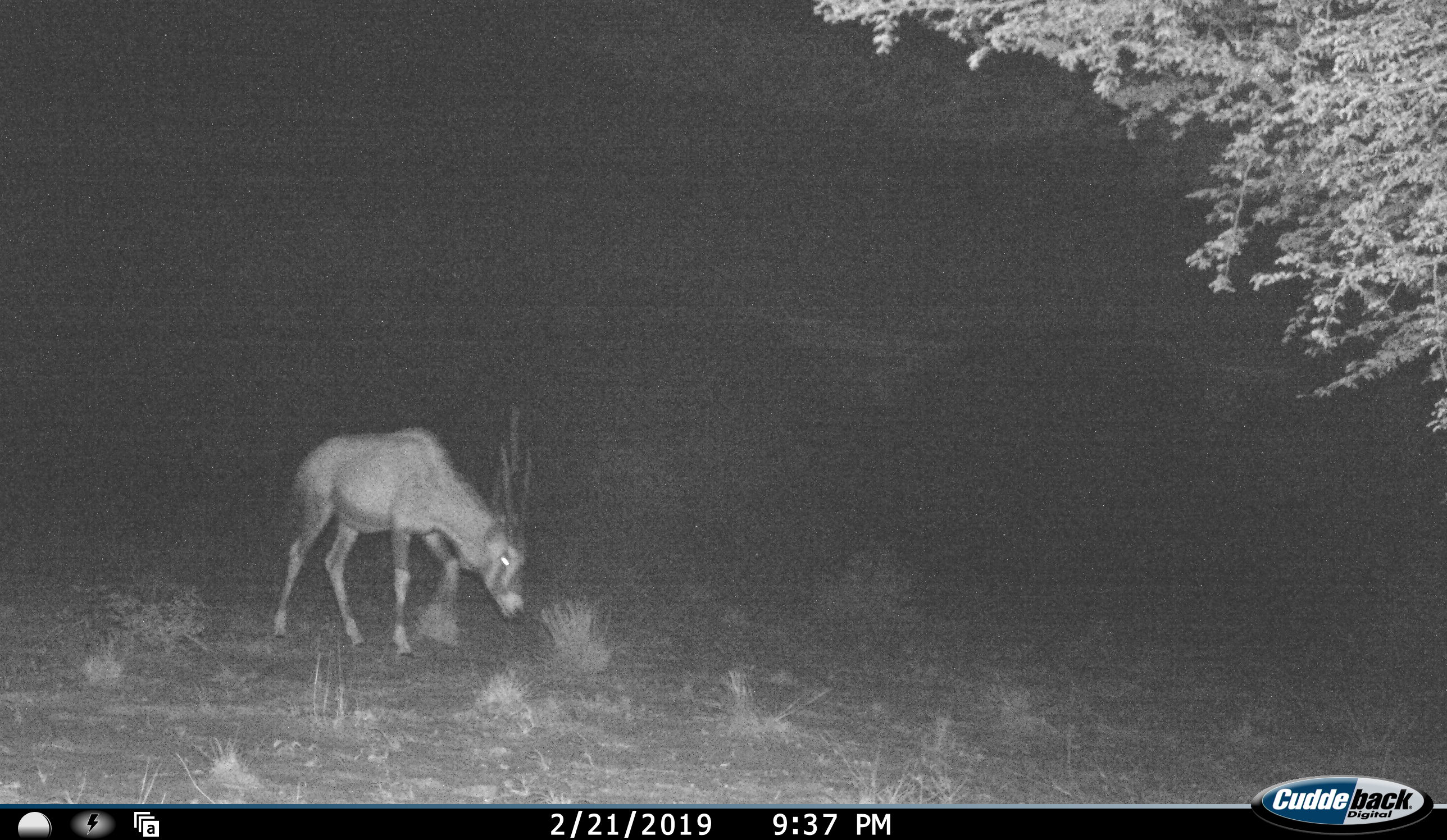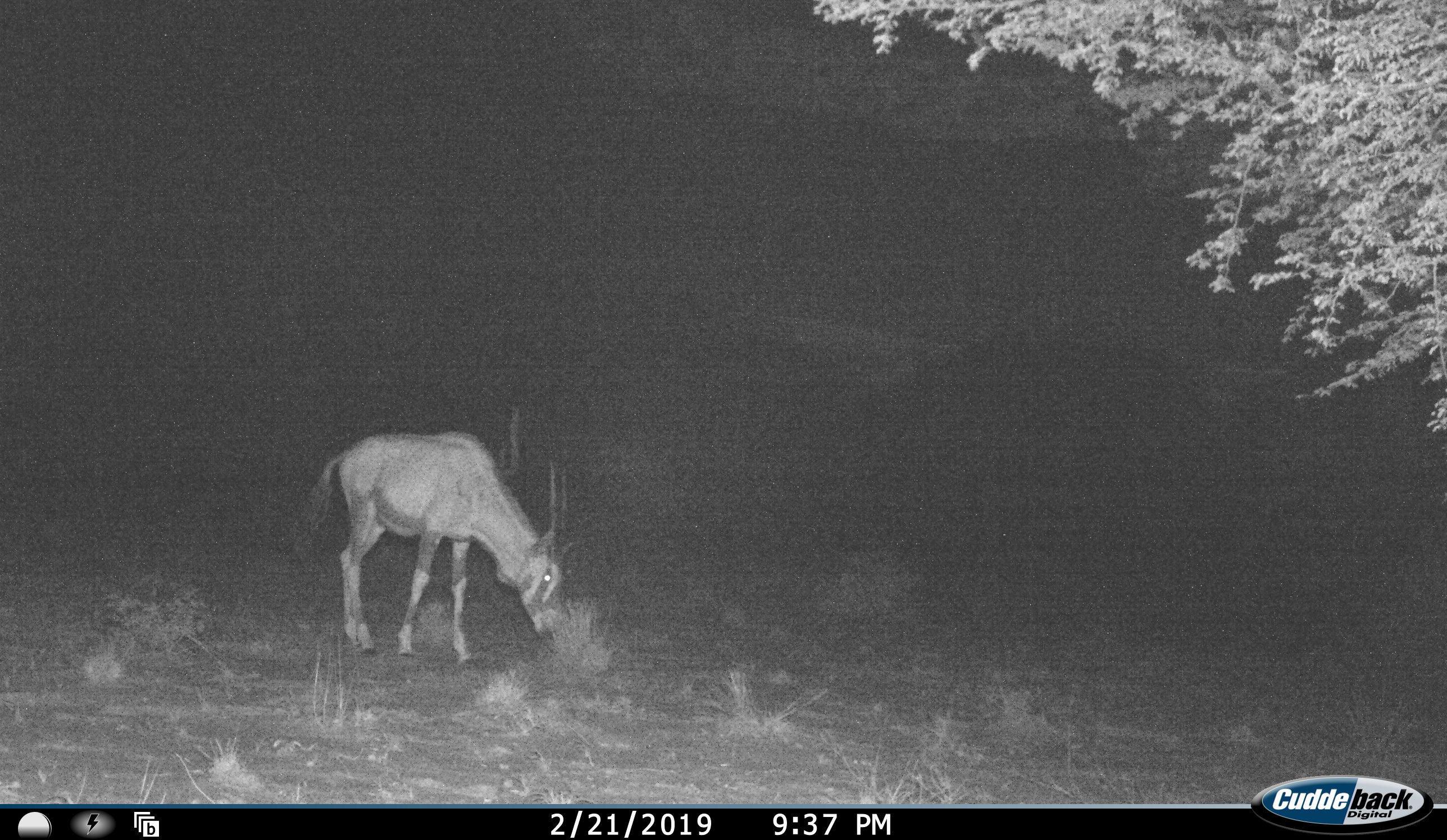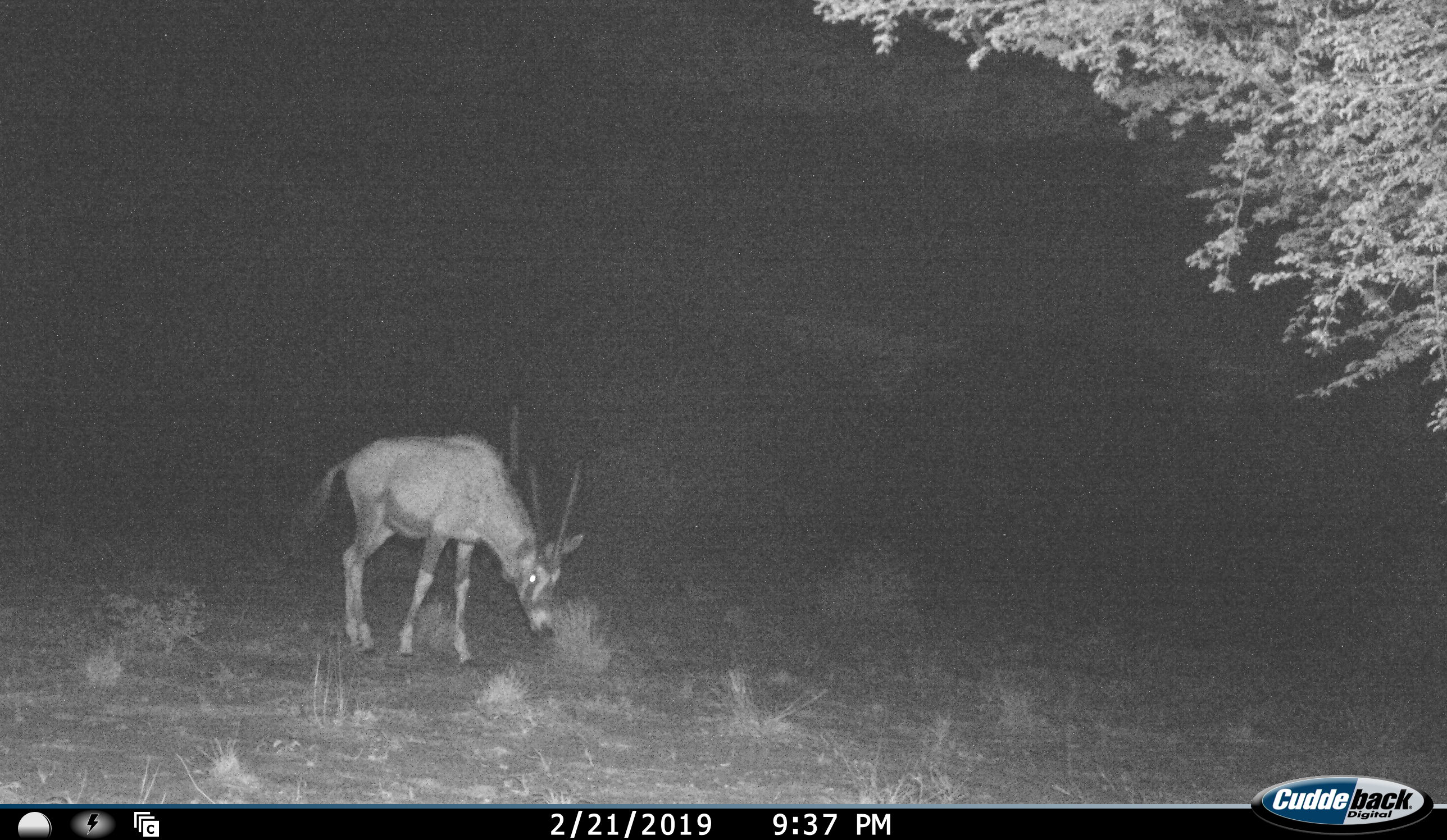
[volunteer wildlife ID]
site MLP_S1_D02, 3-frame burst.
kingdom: Animalia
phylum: Chordata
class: Mammalia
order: Artiodactyla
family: Bovidae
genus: Oryx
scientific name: Oryx gazella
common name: gemsbok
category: oryx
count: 1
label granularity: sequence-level